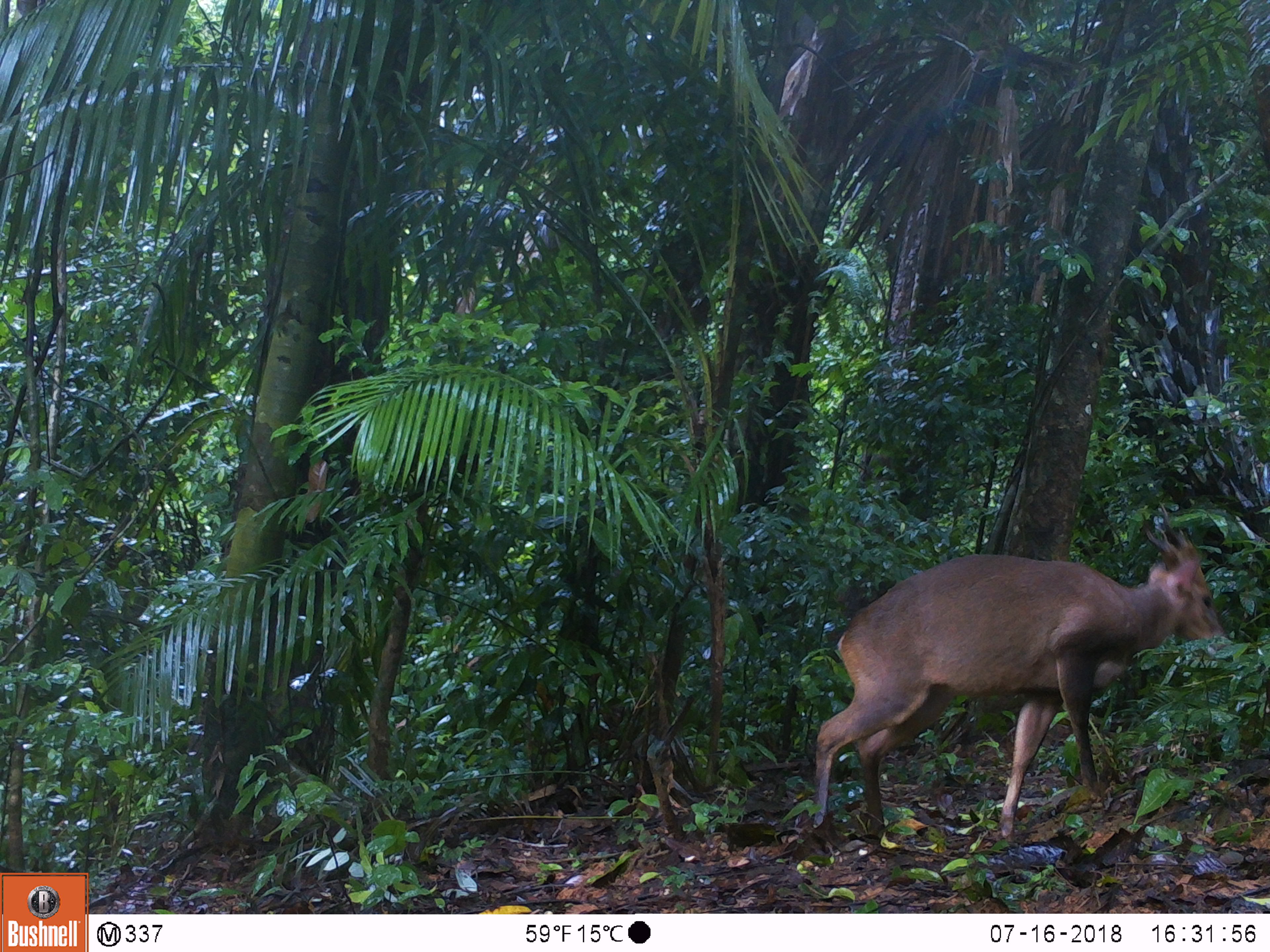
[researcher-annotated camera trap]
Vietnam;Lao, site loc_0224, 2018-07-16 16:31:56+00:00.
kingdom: Animalia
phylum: Chordata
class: Mammalia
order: Artiodactyla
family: Cervidae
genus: Muntiacus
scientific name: Muntiacus vuquangensis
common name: large-antlered muntjac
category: large antlered muntjac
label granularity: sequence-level